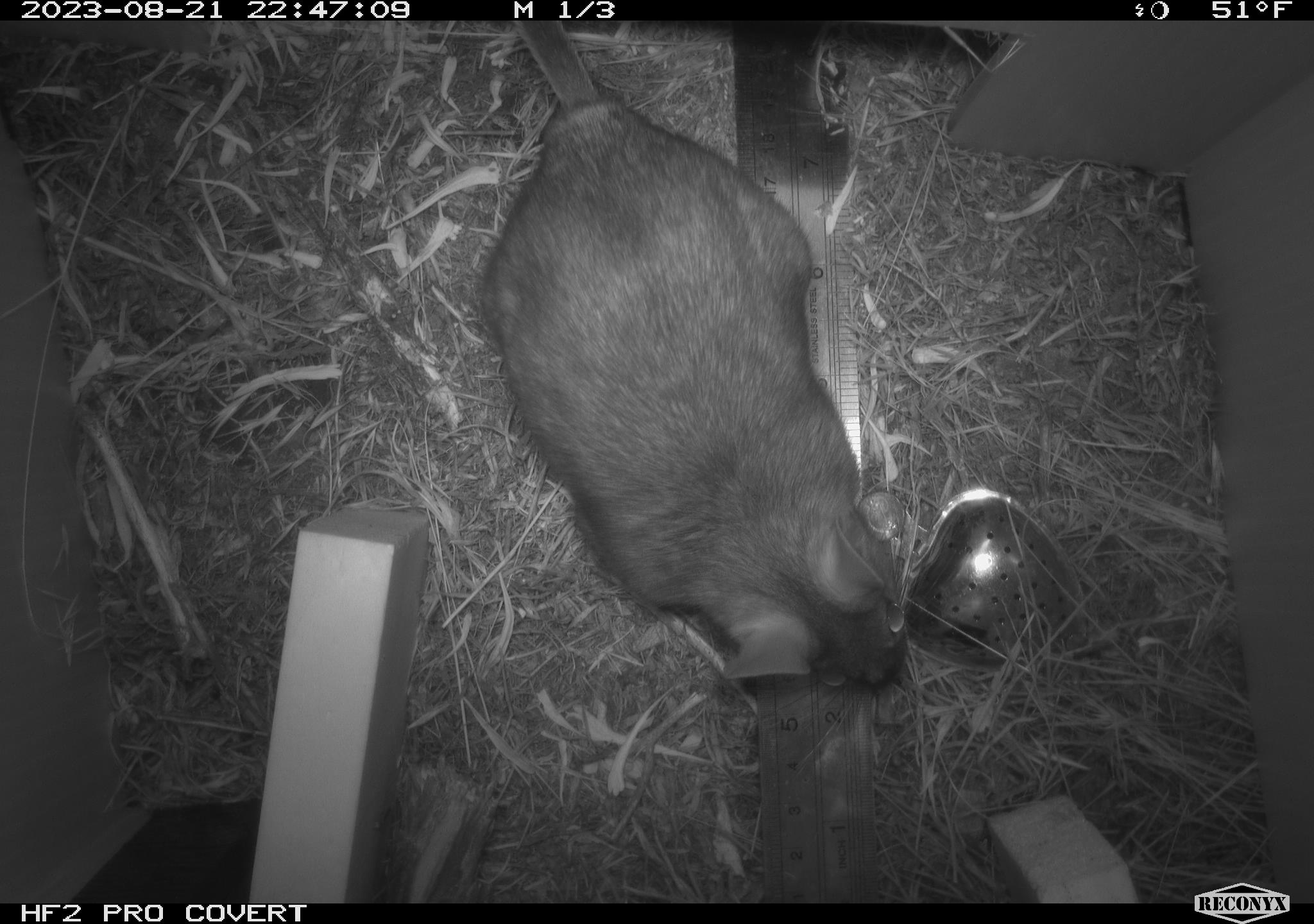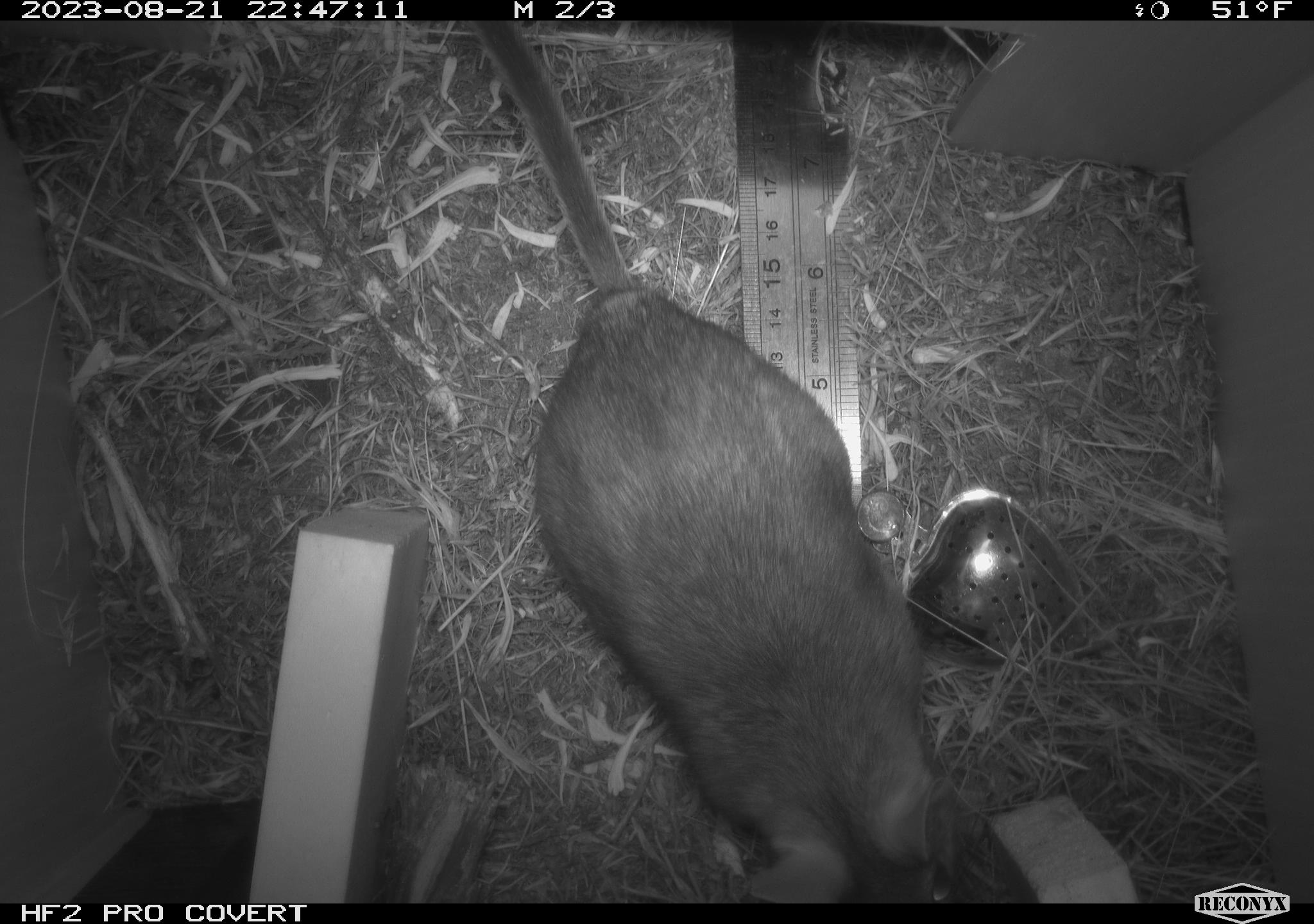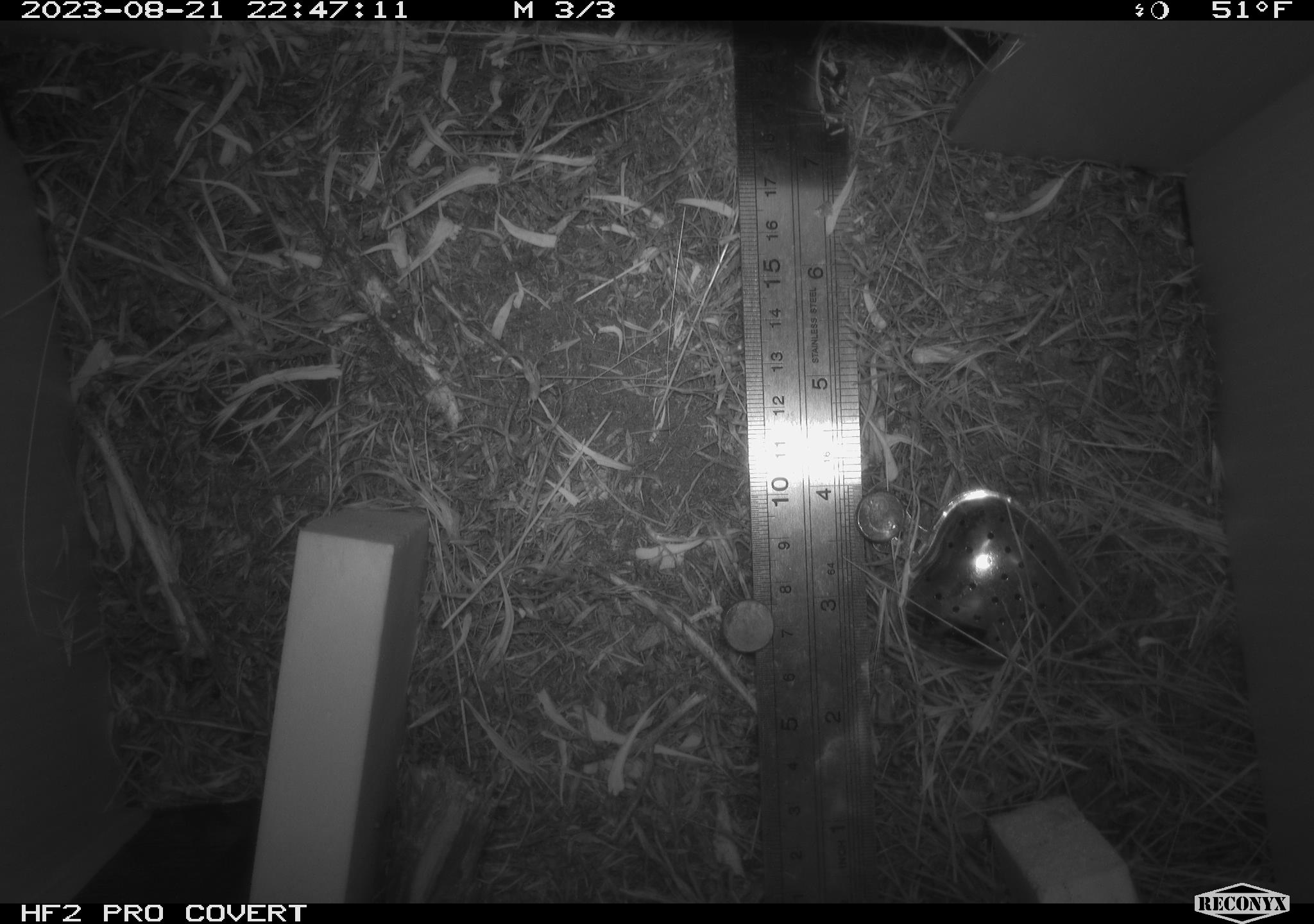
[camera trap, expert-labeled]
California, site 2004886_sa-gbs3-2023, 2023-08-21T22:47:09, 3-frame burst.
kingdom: Animalia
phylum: Chordata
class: Mammalia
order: Rodentia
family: Cricetidae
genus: Neotoma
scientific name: Neotoma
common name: pack rat or woodrat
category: neotoma species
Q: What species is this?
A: Neotoma species (pack rat or woodrat) (Neotoma).